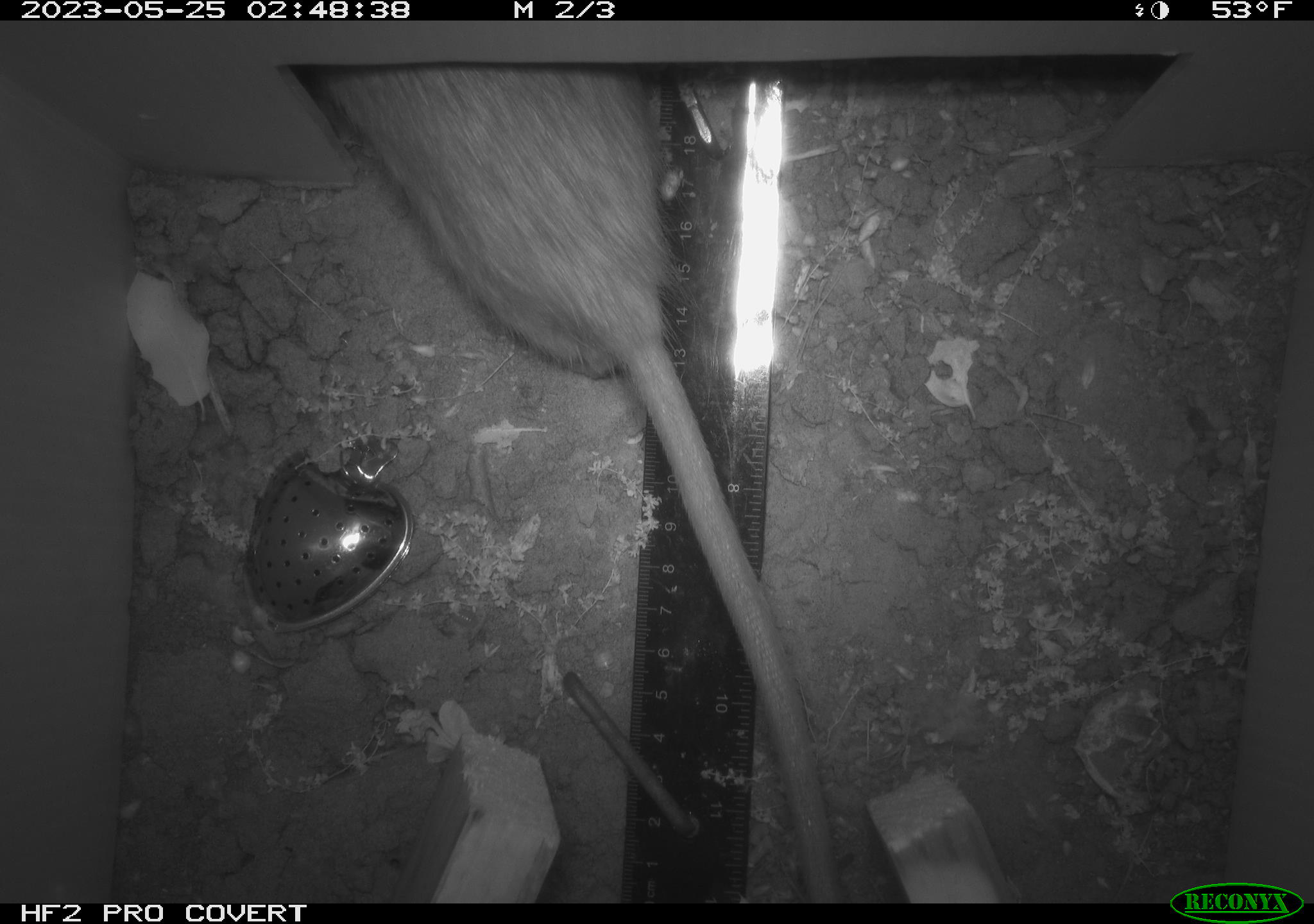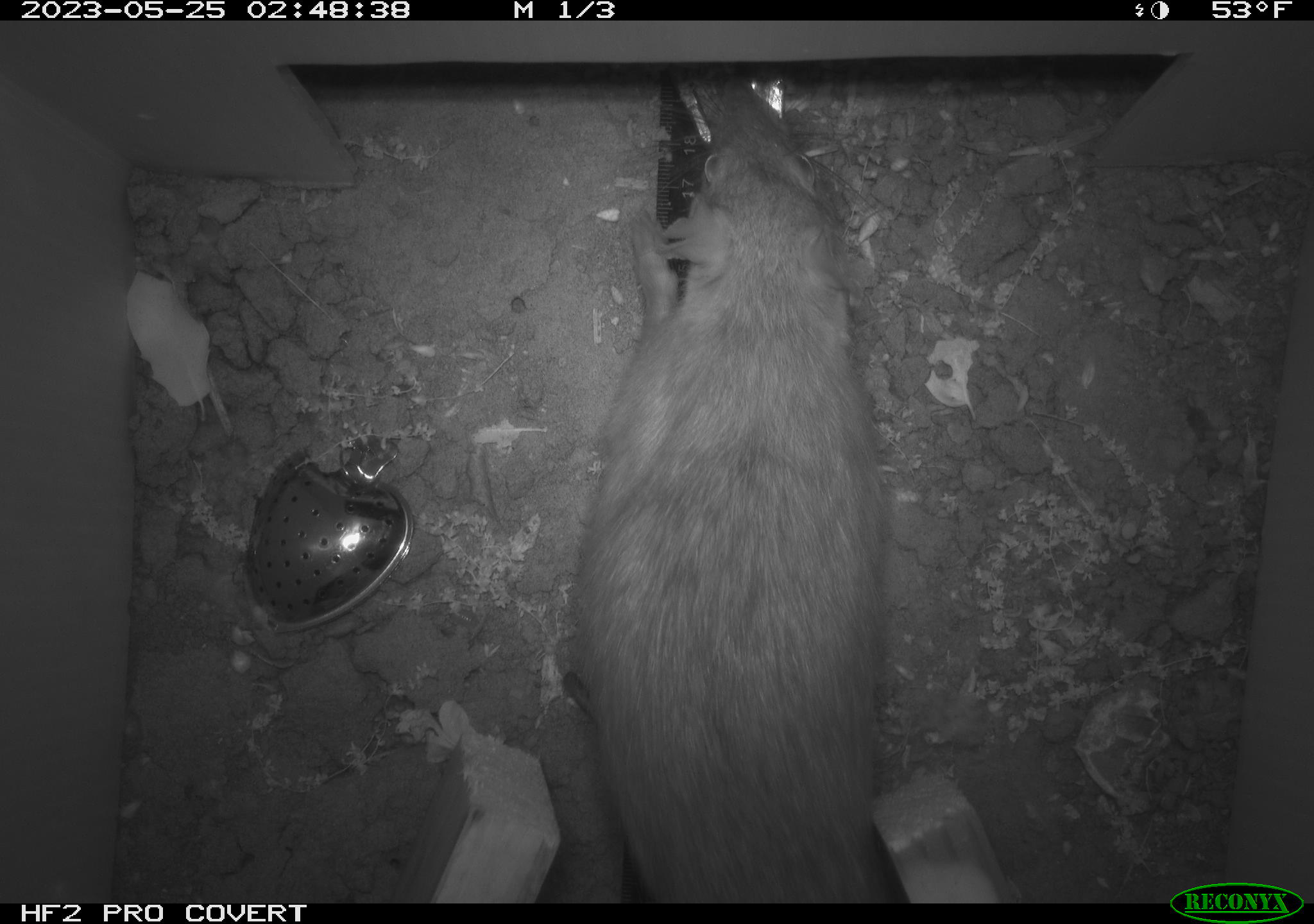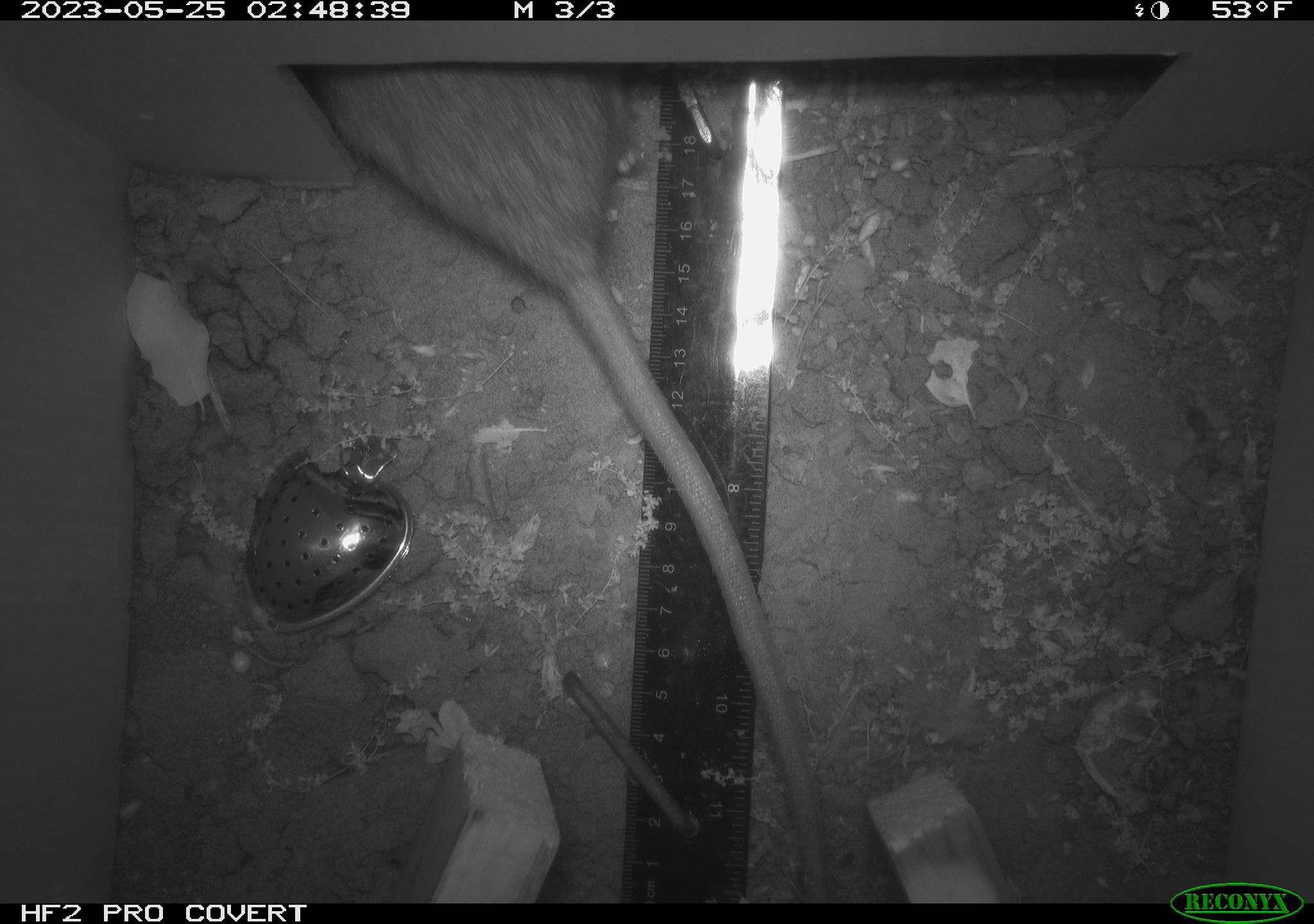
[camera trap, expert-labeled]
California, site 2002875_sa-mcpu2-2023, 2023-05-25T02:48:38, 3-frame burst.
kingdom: Animalia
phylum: Chordata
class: Mammalia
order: Rodentia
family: Muridae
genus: Rattus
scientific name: Rattus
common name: rat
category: rattus species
Rattus species (rat) (Rattus).